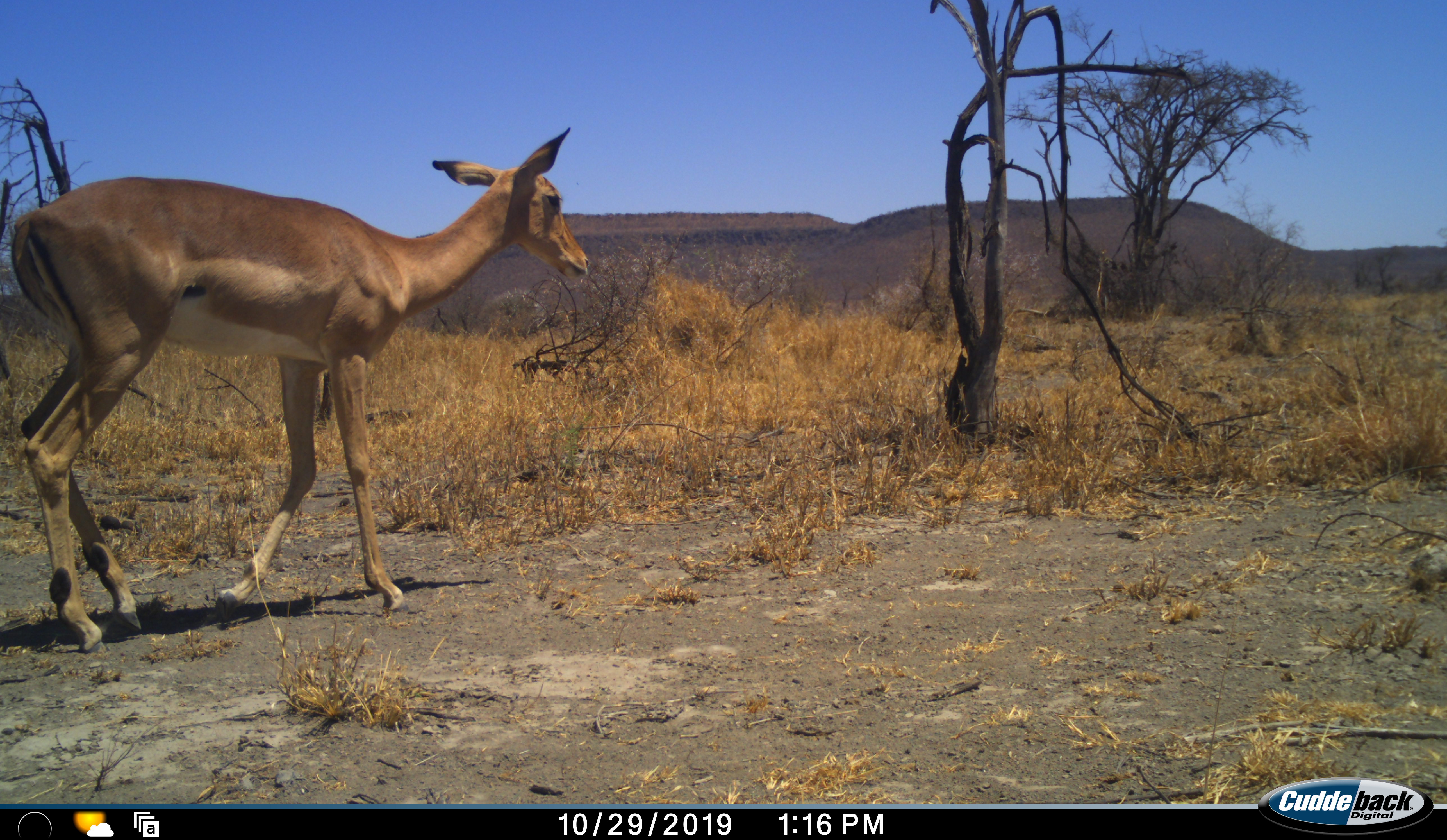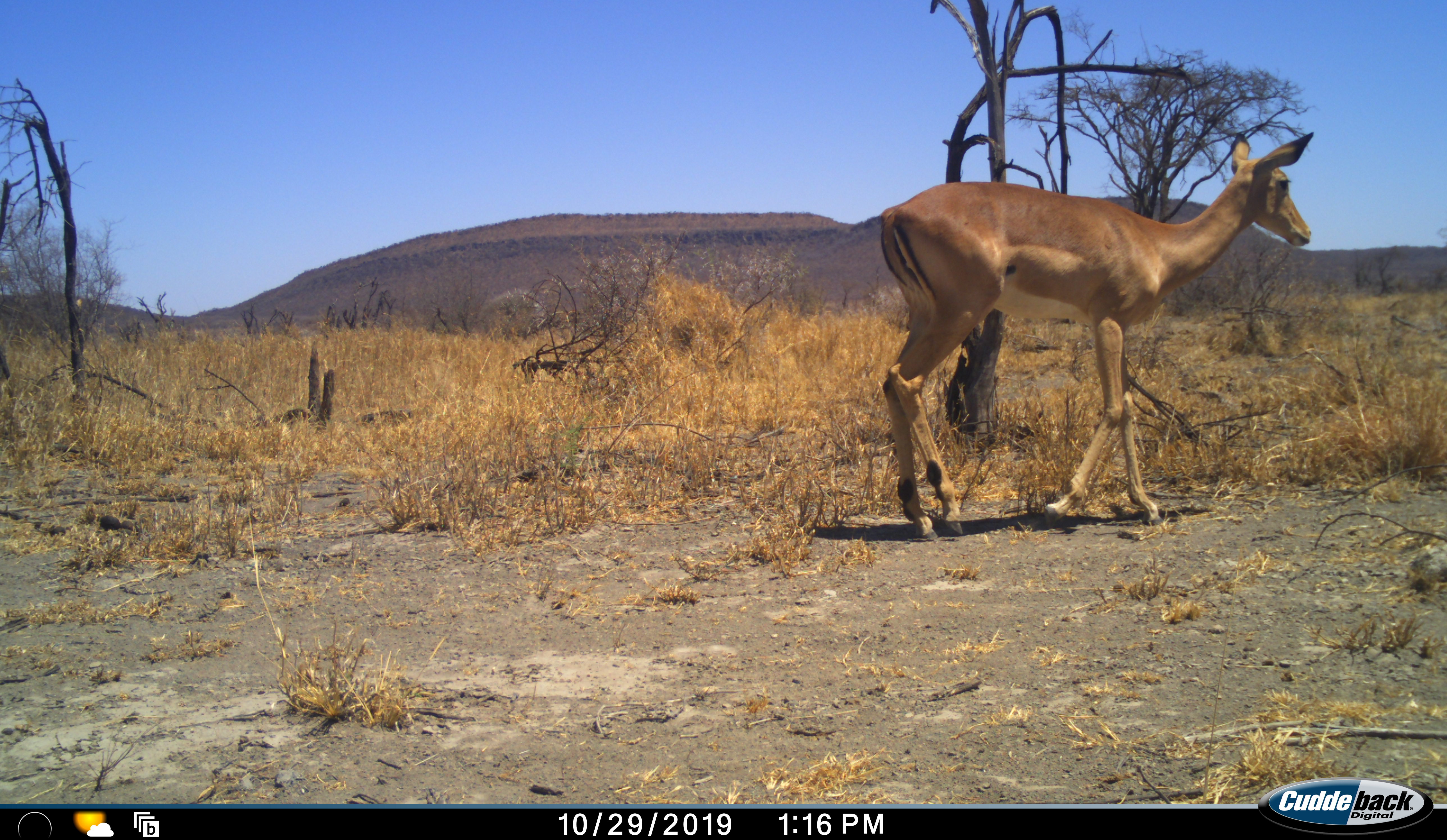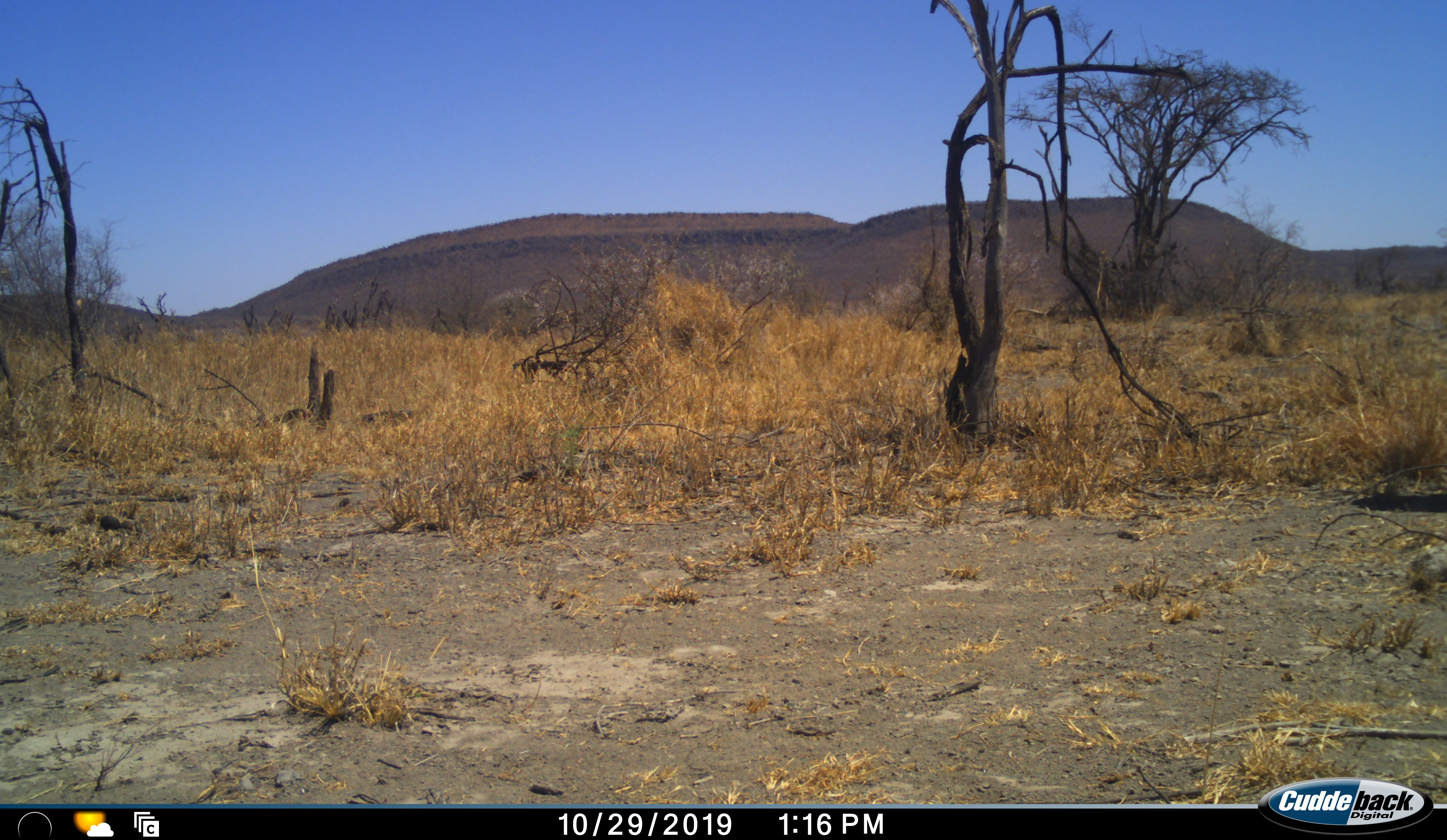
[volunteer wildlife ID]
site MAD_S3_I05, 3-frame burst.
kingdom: Animalia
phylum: Chordata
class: Mammalia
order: Artiodactyla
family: Bovidae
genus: Aepyceros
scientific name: Aepyceros melampus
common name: impala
Impala (Aepyceros melampus), count 1. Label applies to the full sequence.